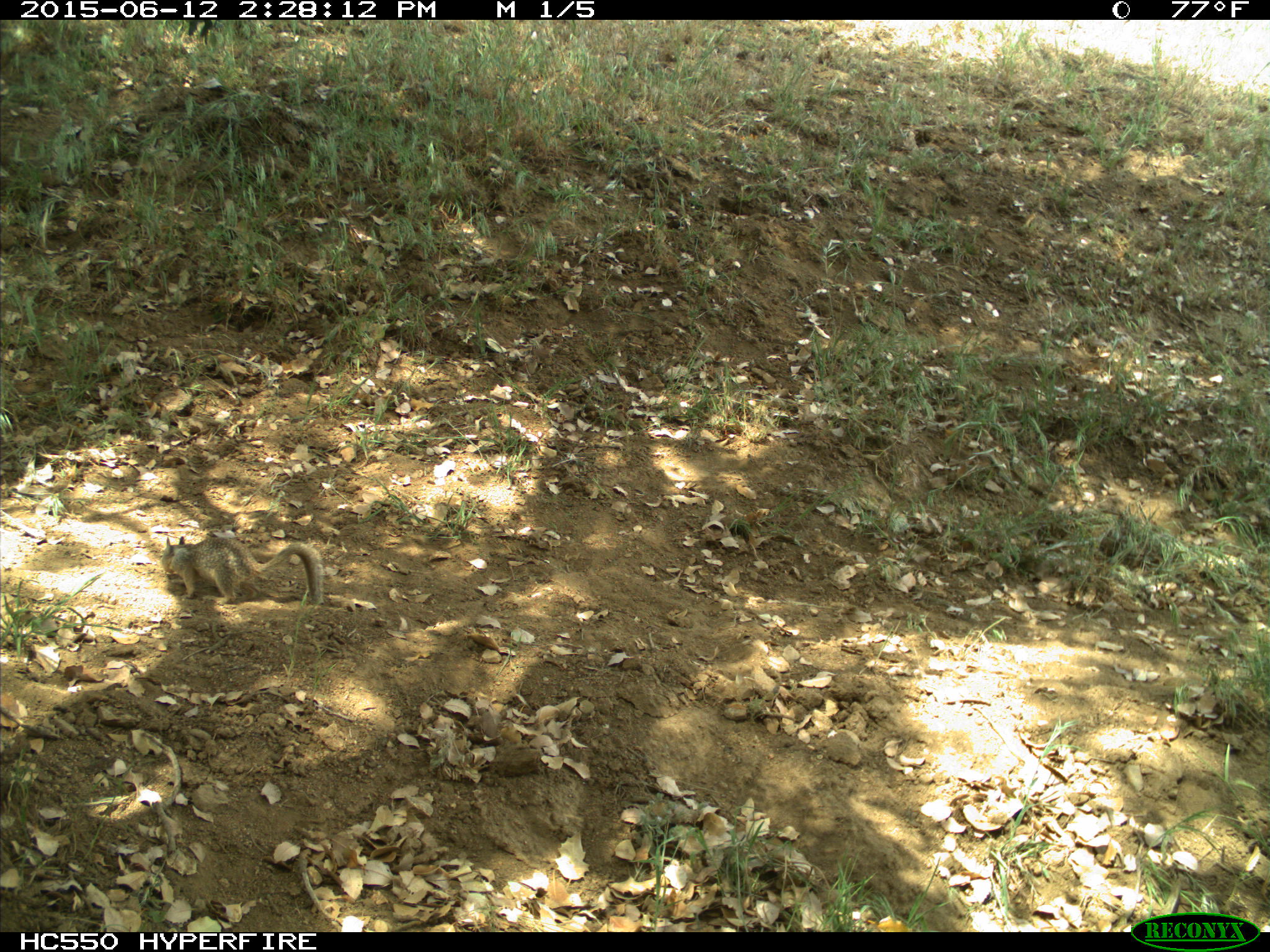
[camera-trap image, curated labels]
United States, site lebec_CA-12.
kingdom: Animalia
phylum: Chordata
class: Mammalia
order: Rodentia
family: Sciuridae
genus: Otospermophilus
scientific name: Otospermophilus beecheyi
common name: california ground squirrel